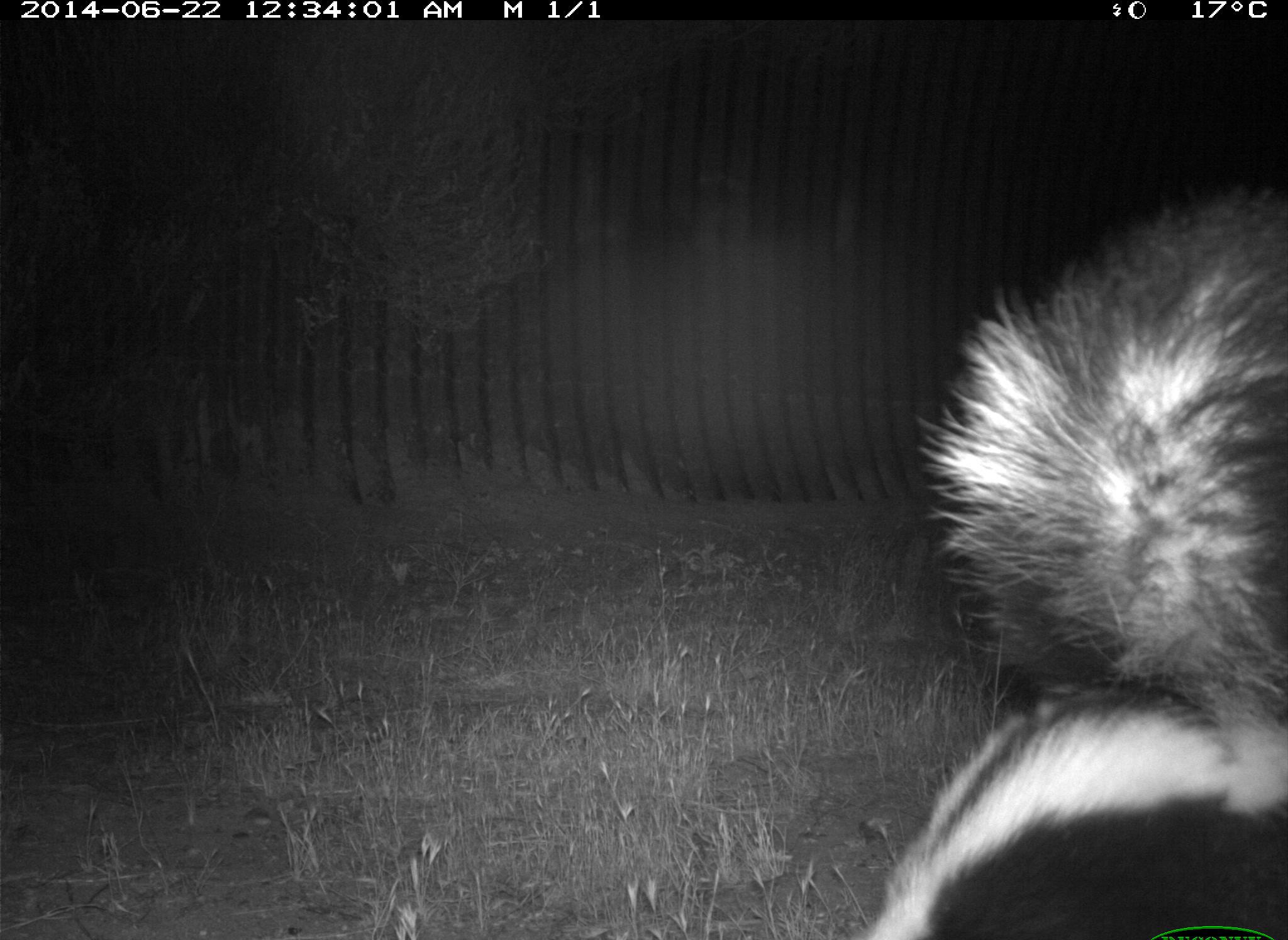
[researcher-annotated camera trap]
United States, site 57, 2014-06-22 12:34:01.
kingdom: Animalia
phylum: Chordata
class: Mammalia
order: Carnivora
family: Mephitidae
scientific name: Mephitidae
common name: skunk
Skunk (Mephitidae).